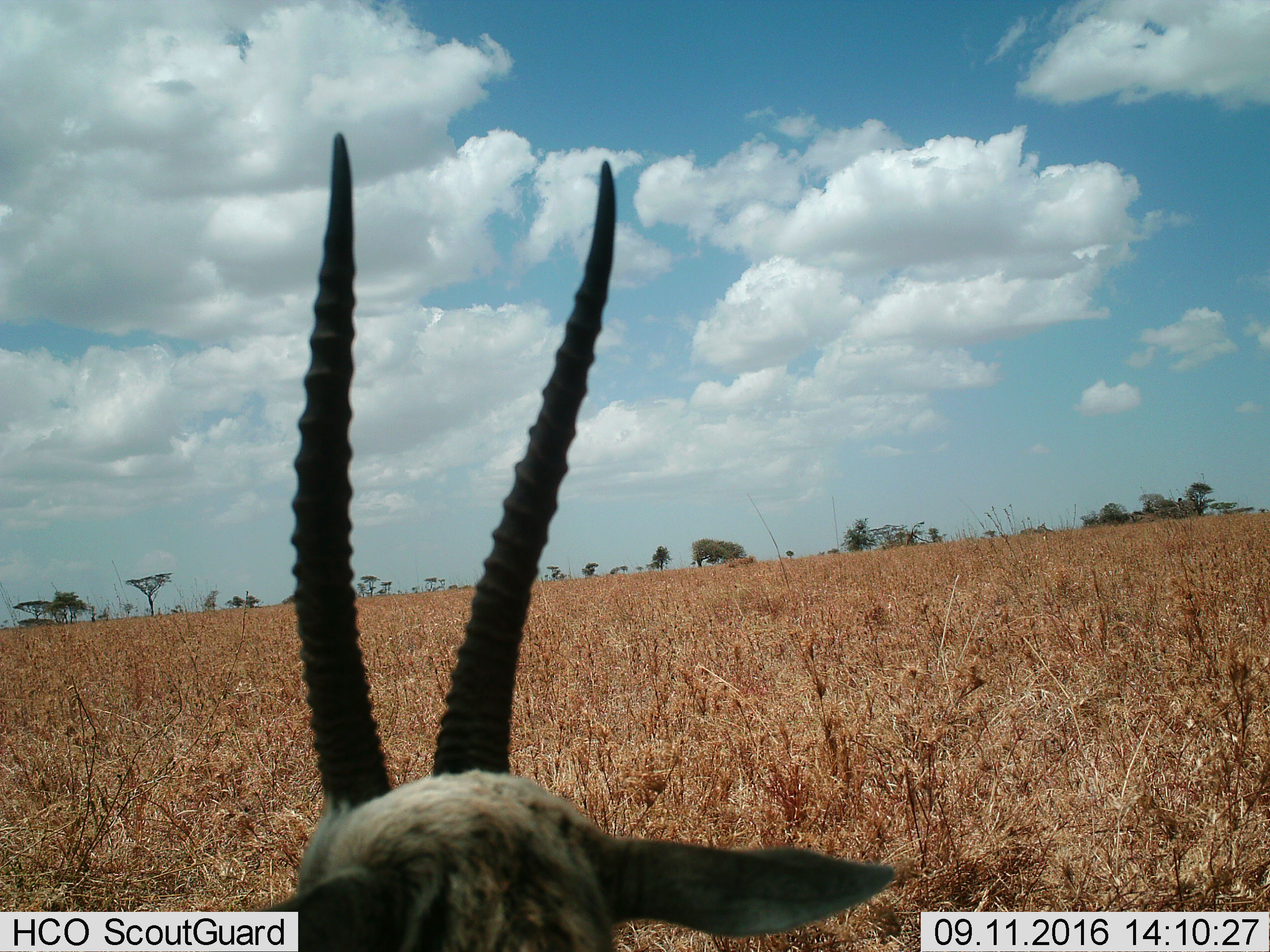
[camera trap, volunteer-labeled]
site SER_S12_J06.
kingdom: Animalia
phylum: Chordata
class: Mammalia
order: Artiodactyla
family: Bovidae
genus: Eudorcas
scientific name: Eudorcas thomsonii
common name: thomson's gazelle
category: gazellethomsons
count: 1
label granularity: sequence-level